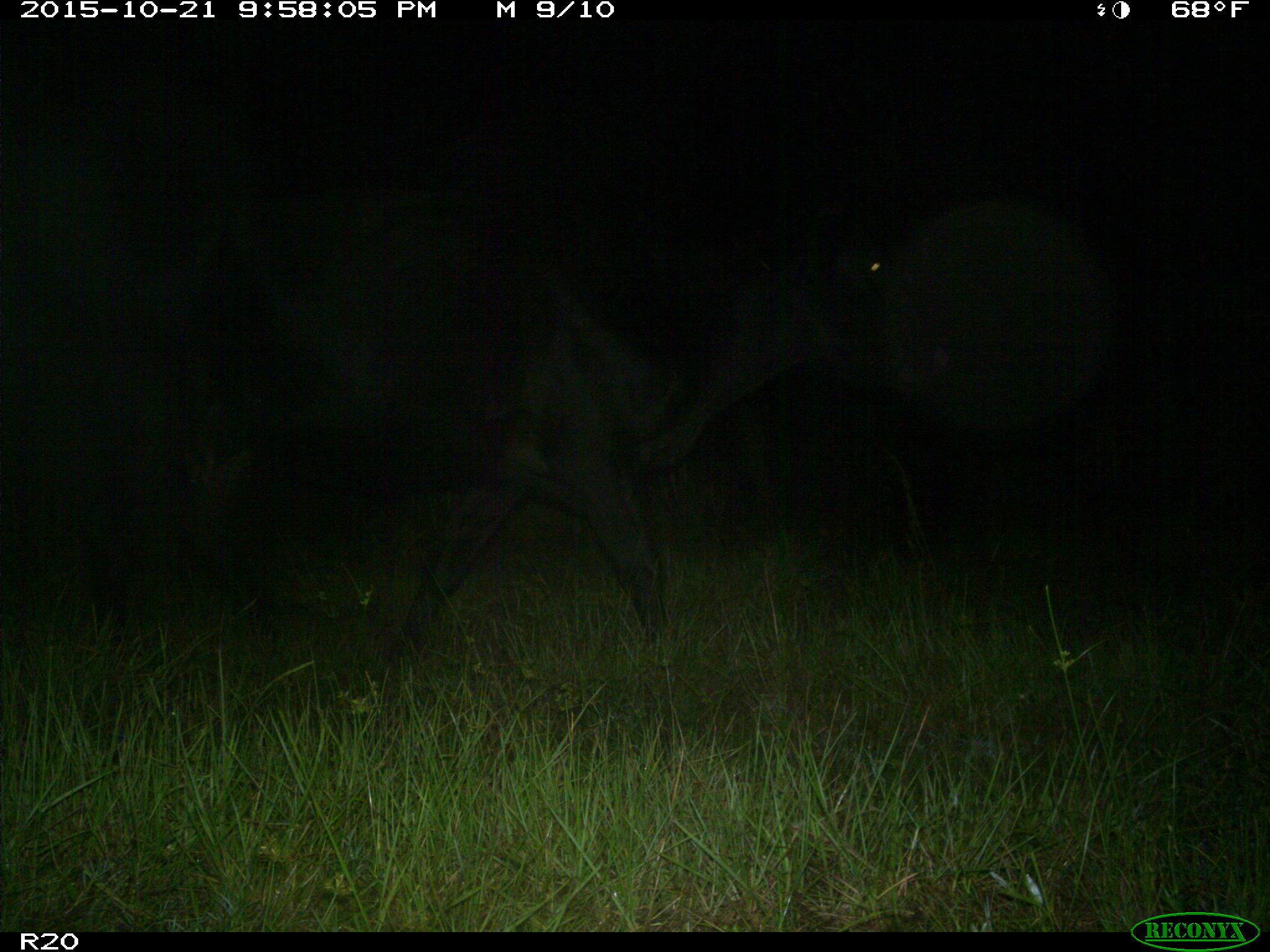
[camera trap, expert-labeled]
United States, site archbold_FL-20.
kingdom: Animalia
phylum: Chordata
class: Mammalia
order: Artiodactyla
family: Bovidae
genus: Bos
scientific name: Bos taurus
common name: domestic cow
Bos taurus (domestic cow).